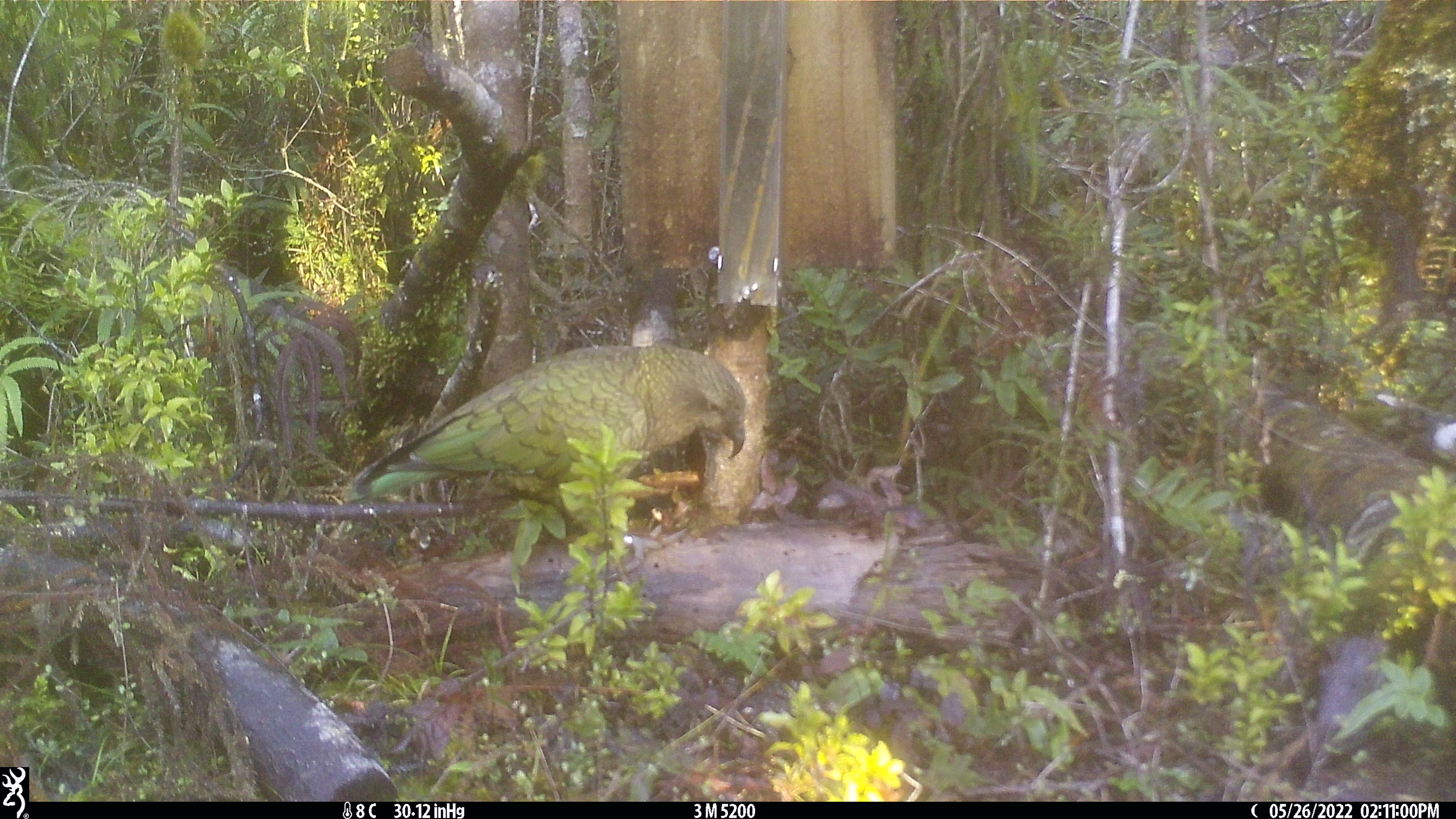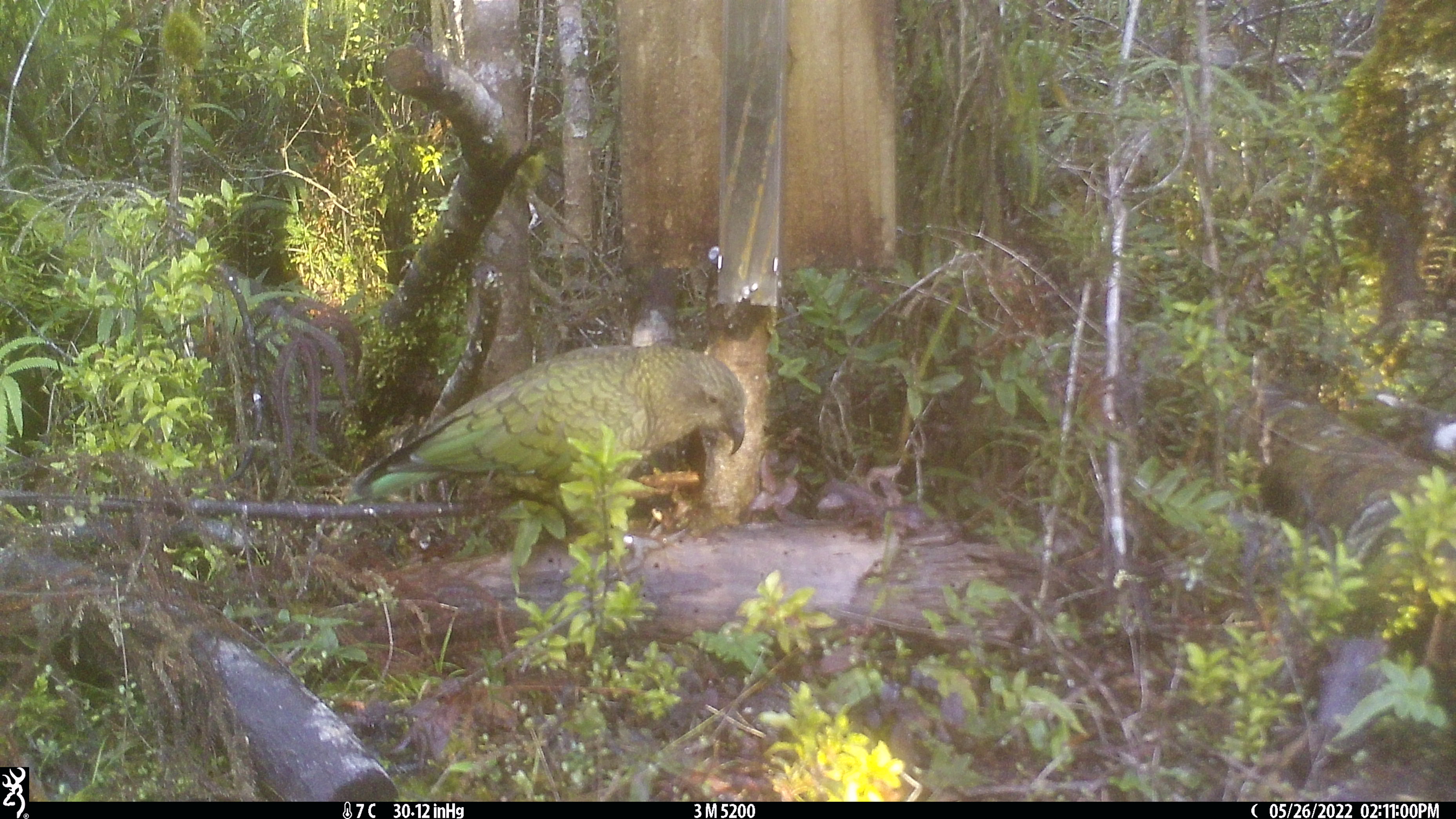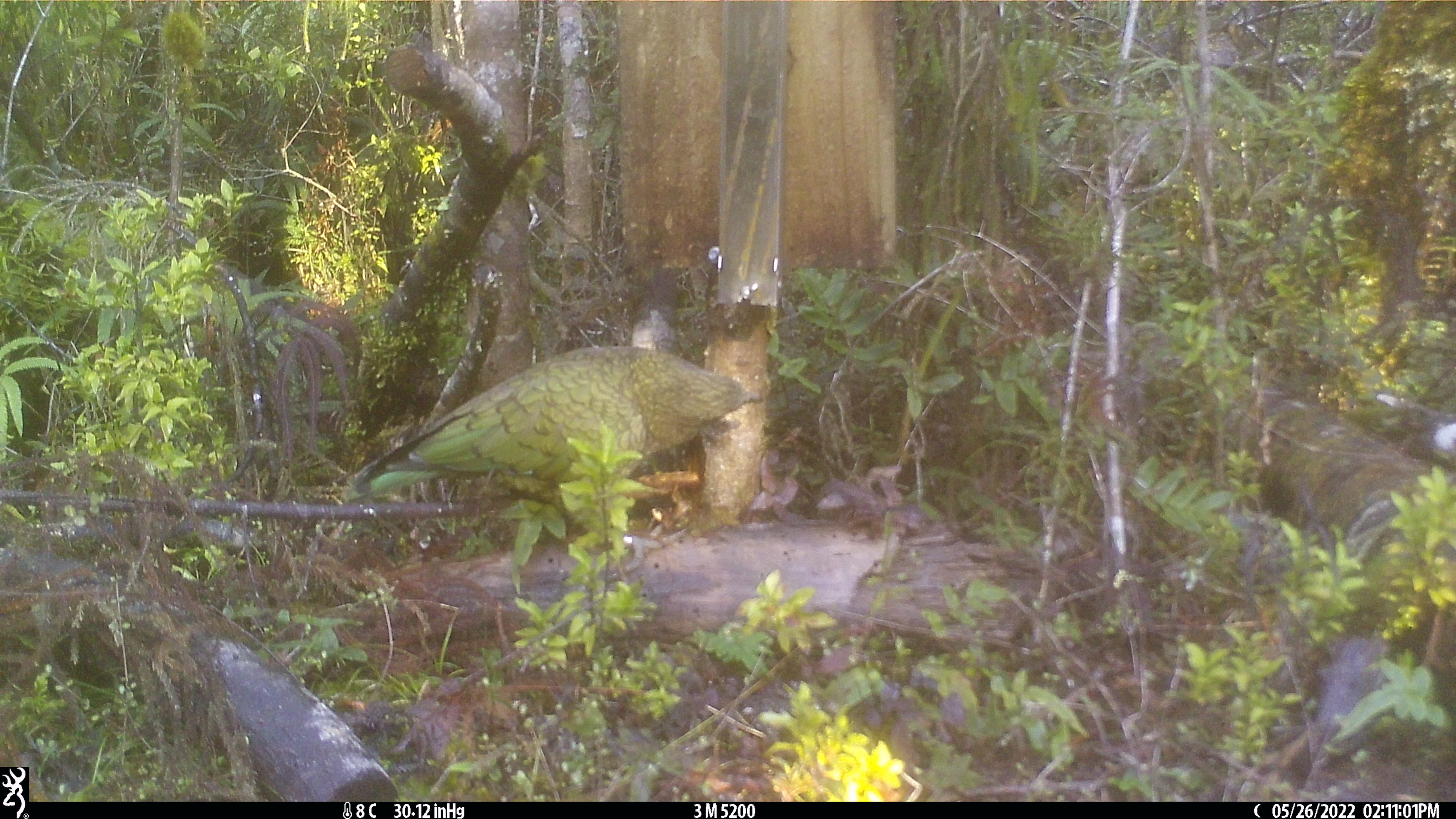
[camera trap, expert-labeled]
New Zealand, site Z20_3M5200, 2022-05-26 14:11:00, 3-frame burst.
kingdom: Animalia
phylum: Chordata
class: Aves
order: Psittaciformes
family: Strigopidae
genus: Nestor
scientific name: Nestor notabilis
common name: kea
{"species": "kea (Nestor notabilis)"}